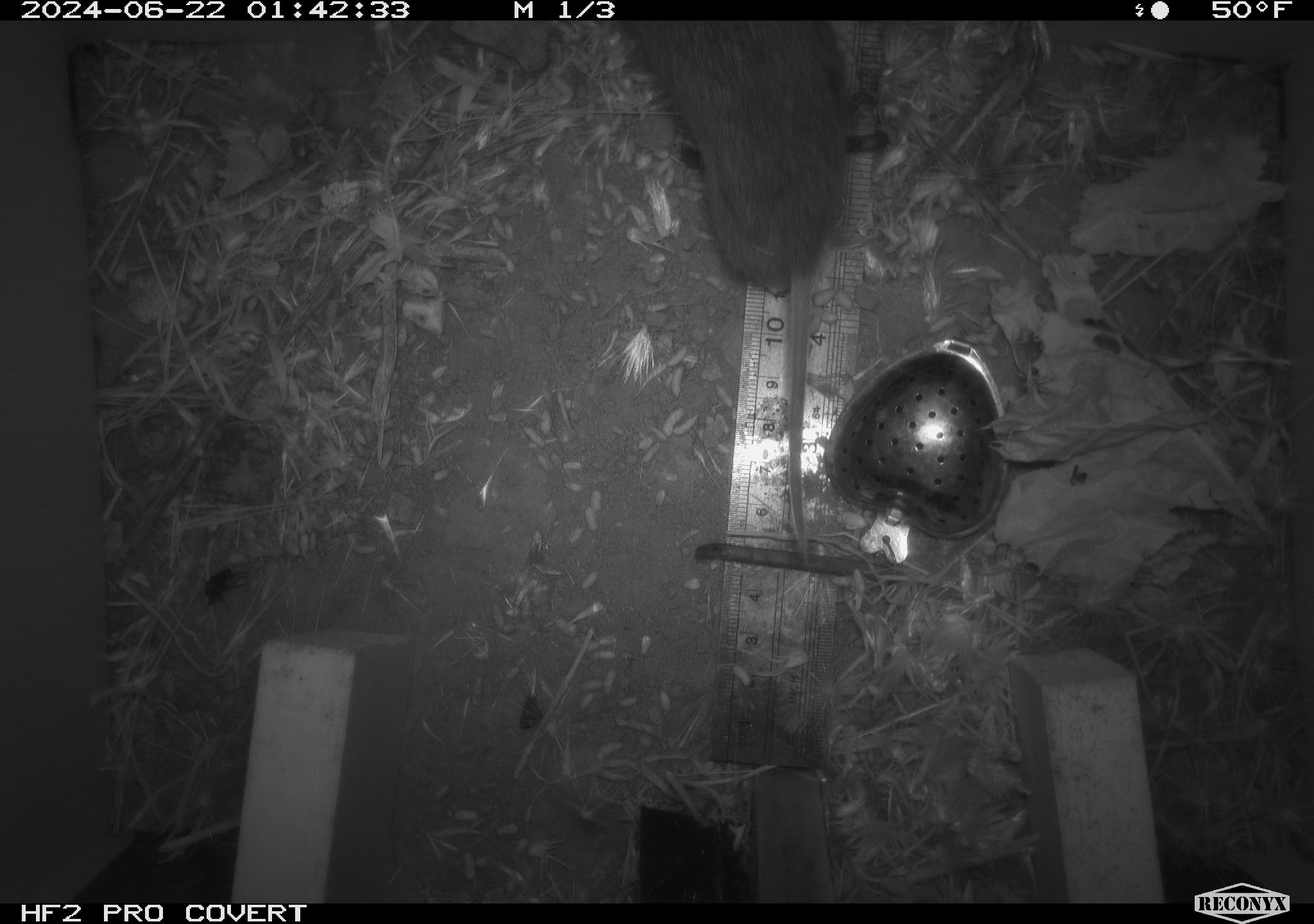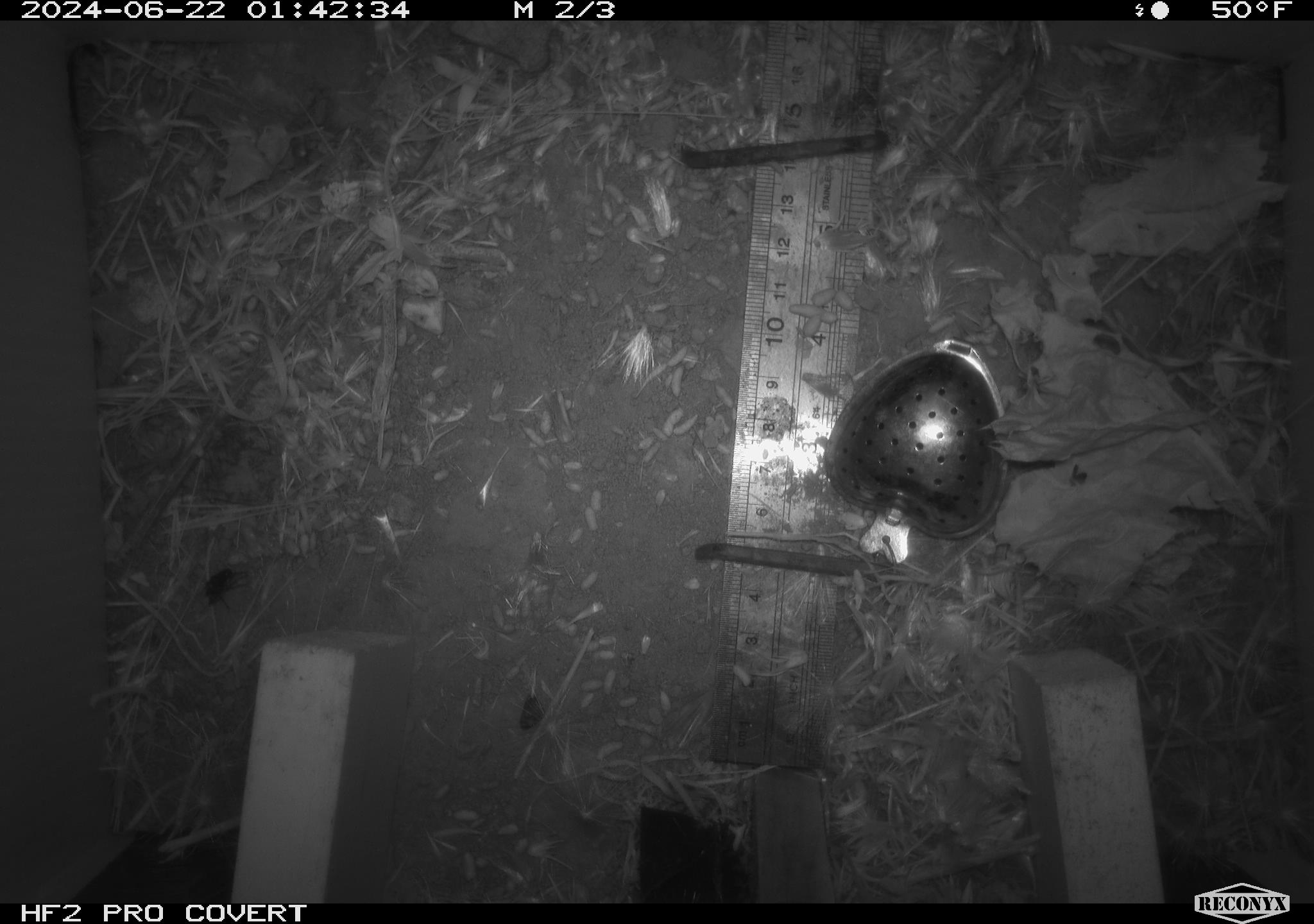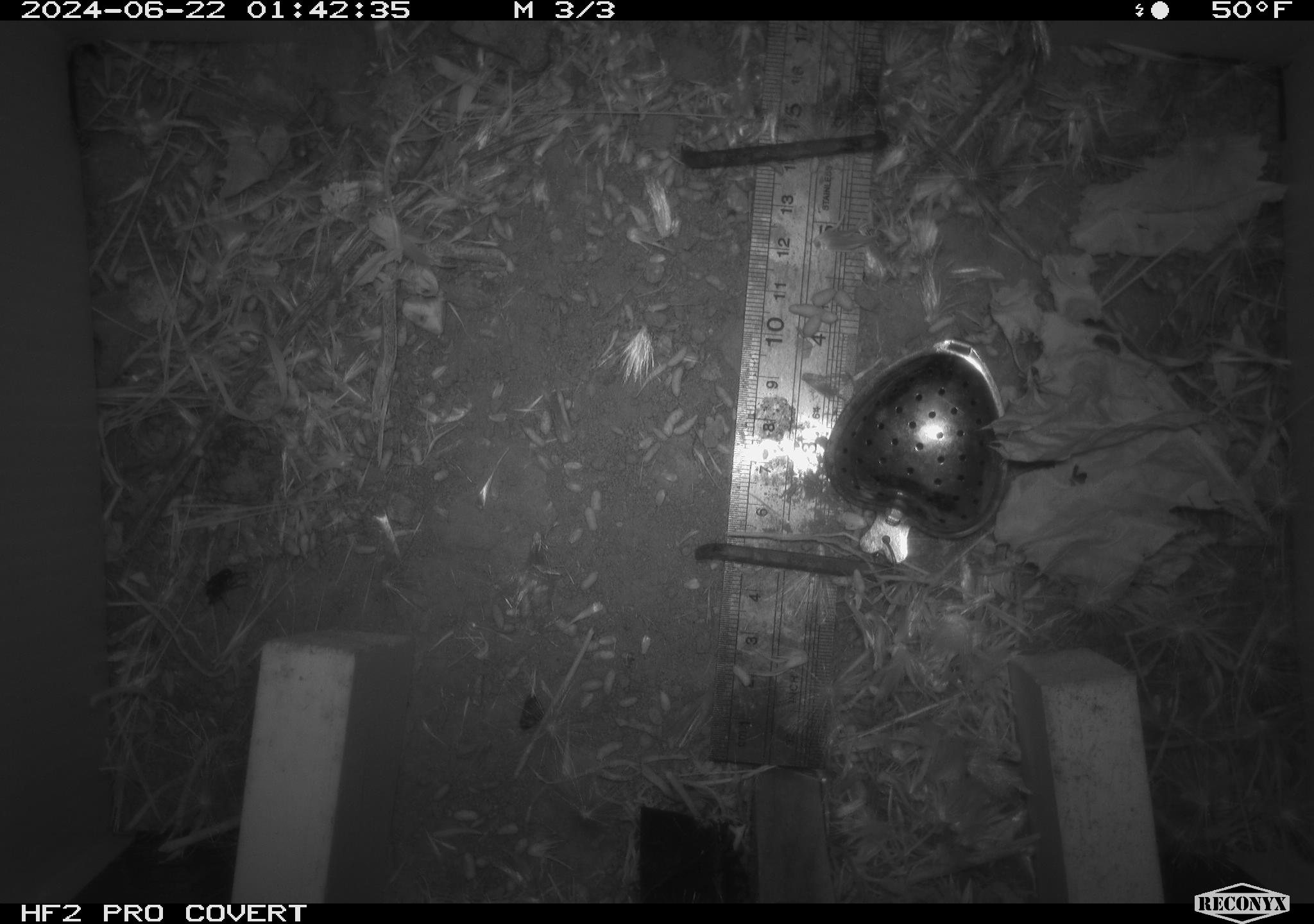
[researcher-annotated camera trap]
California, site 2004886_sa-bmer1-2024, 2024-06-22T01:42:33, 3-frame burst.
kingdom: Animalia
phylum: Chordata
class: Mammalia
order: Rodentia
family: Cricetidae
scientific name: Cricetidae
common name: hamsters, voles, lemmings, and allies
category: cricetidae family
Cricetidae family (hamsters, voles, lemmings, and allies) (Cricetidae).